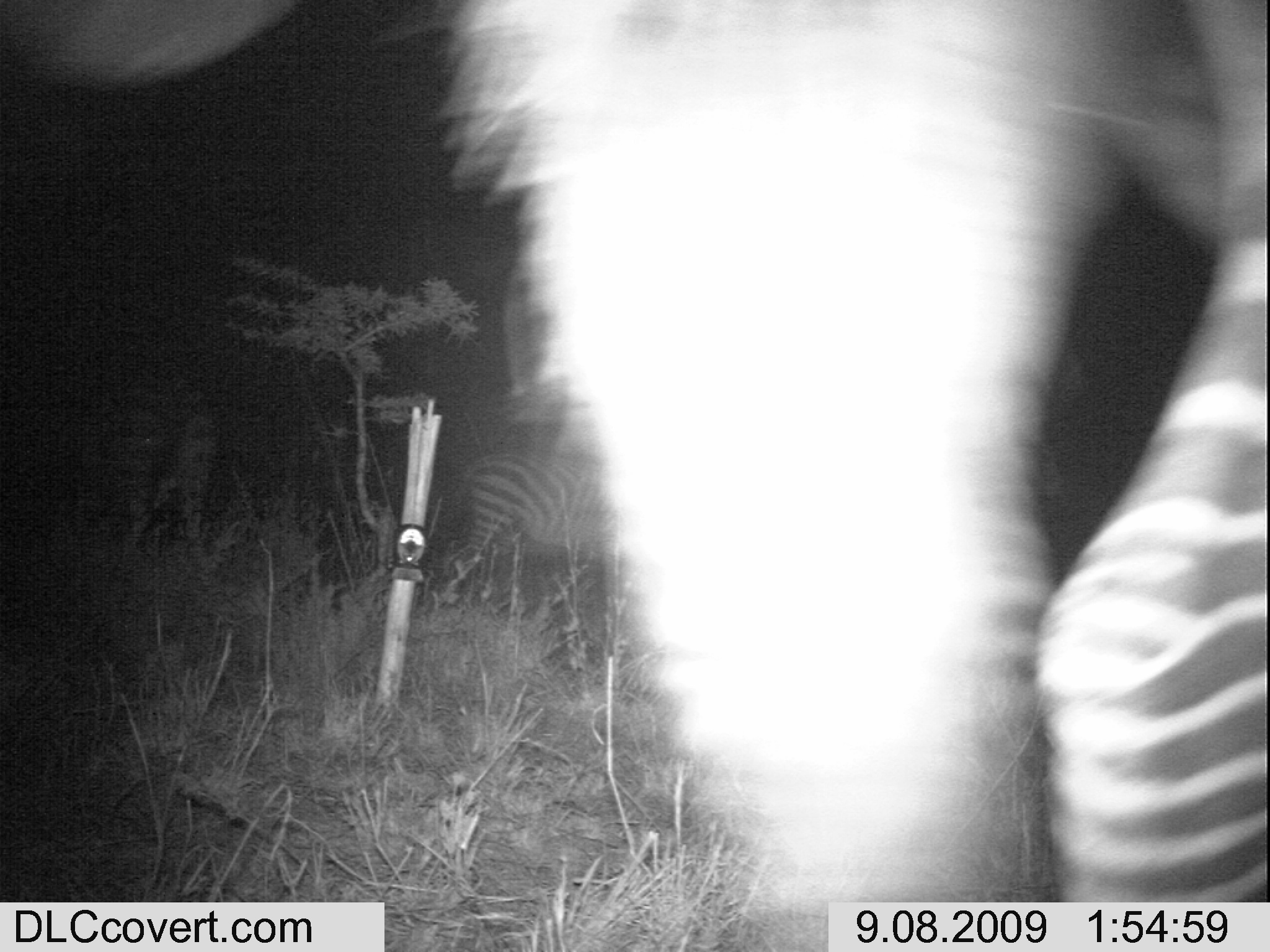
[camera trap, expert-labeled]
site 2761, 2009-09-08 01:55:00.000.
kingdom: Animalia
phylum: Chordata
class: Mammalia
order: Perissodactyla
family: Equidae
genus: Equus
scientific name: Equus quagga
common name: plains zebra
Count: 2.